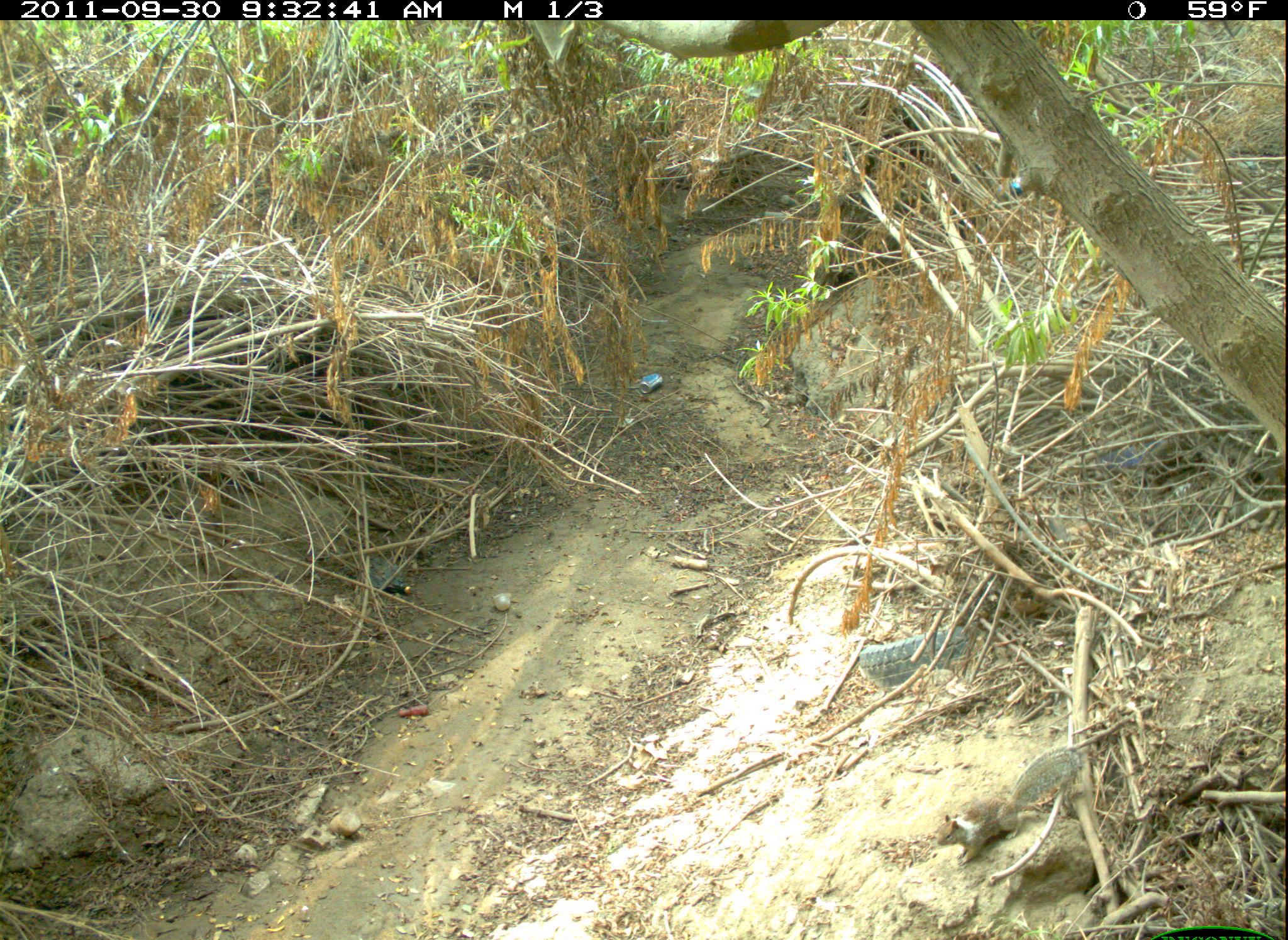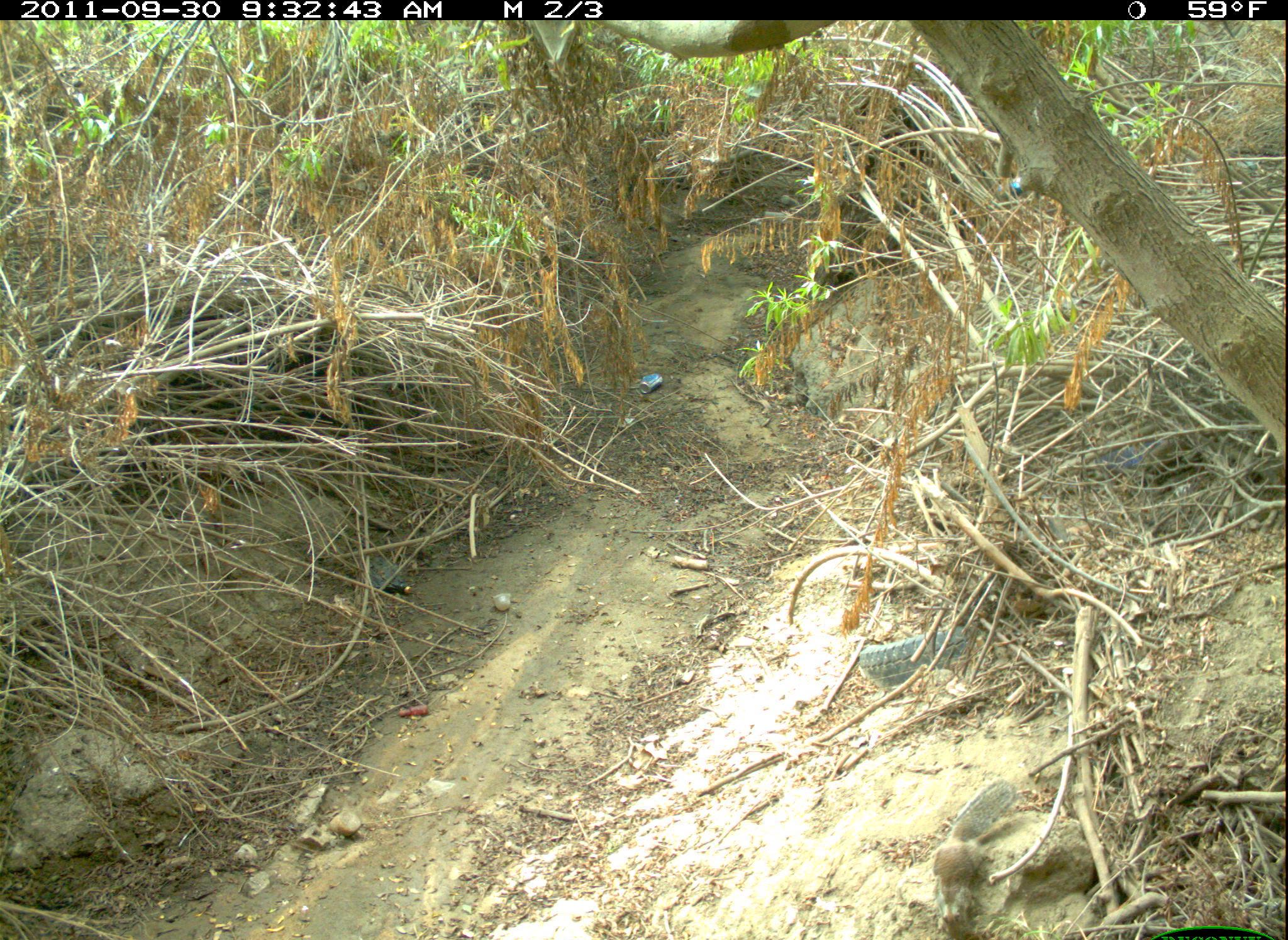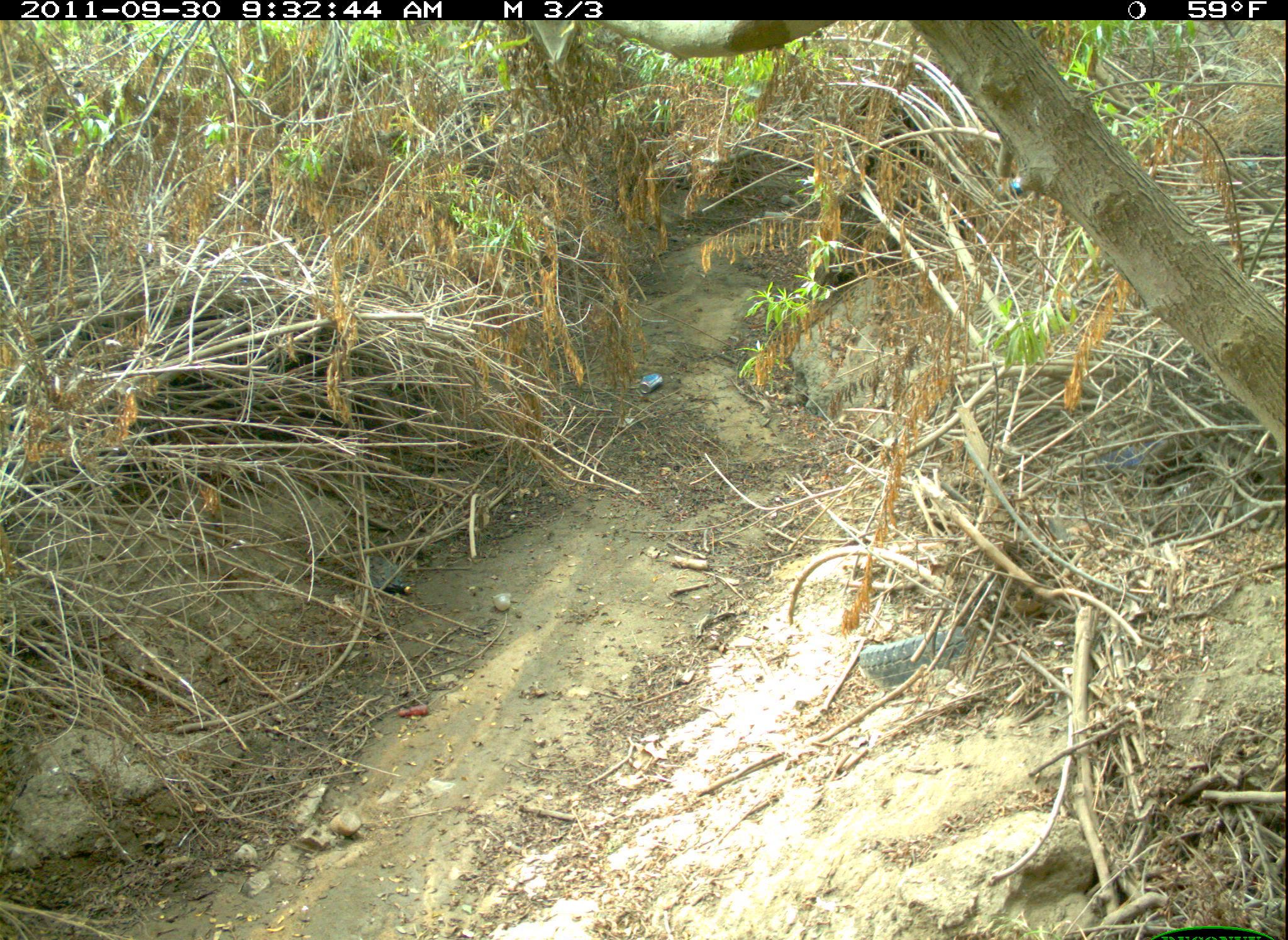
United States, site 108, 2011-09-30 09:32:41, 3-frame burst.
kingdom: Animalia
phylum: Chordata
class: Mammalia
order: Rodentia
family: Sciuridae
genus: Sciurus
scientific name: Sciurus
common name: squirrel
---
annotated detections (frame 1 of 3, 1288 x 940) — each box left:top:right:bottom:
squirrel: 923:733:1092:891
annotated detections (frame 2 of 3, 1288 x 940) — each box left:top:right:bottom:
squirrel: 924:770:1018:937